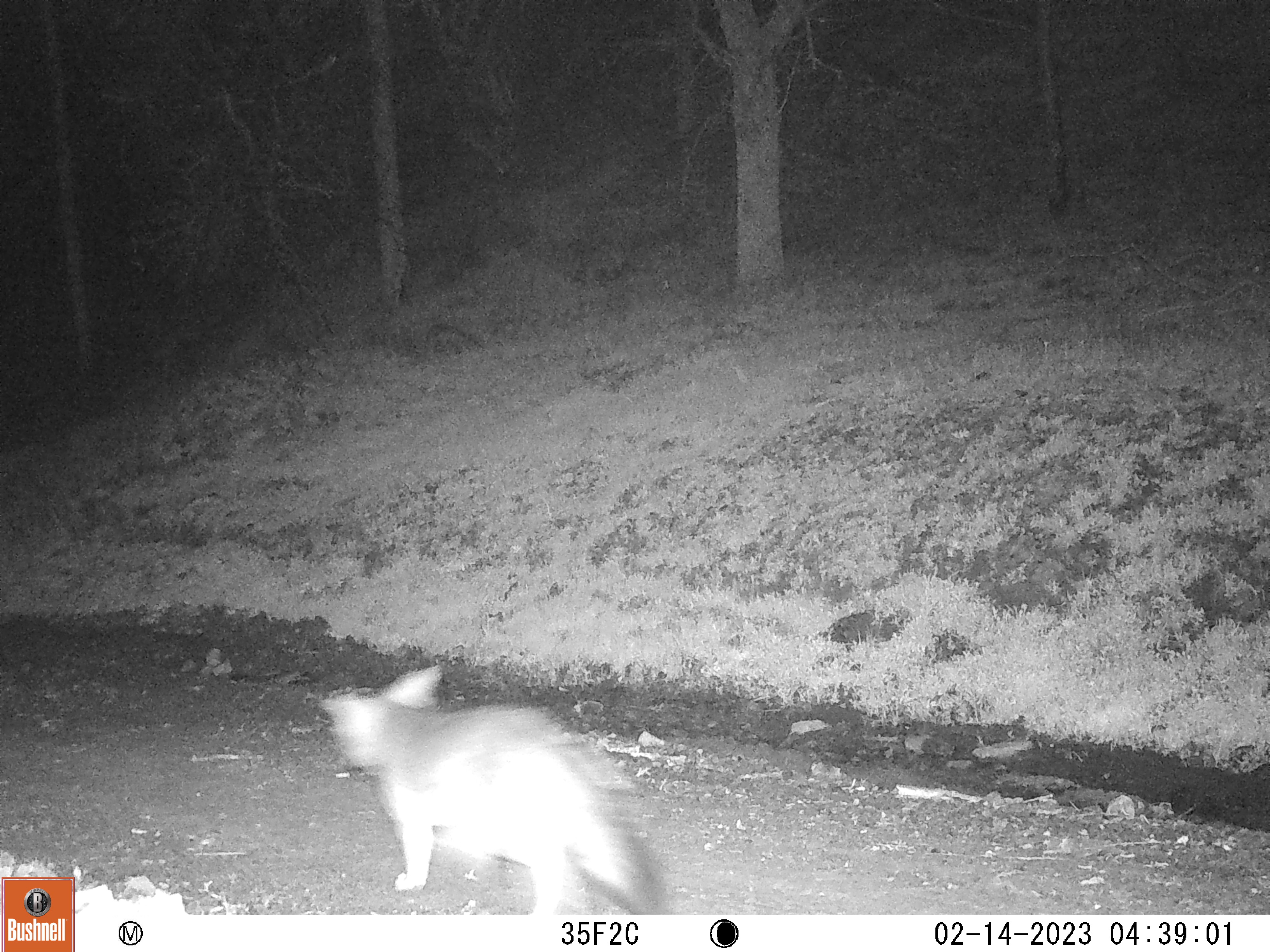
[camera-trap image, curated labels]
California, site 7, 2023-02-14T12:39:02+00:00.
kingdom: Animalia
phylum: Chordata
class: Mammalia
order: Carnivora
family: Canidae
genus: Urocyon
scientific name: Urocyon cinereoargenteus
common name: gray fox